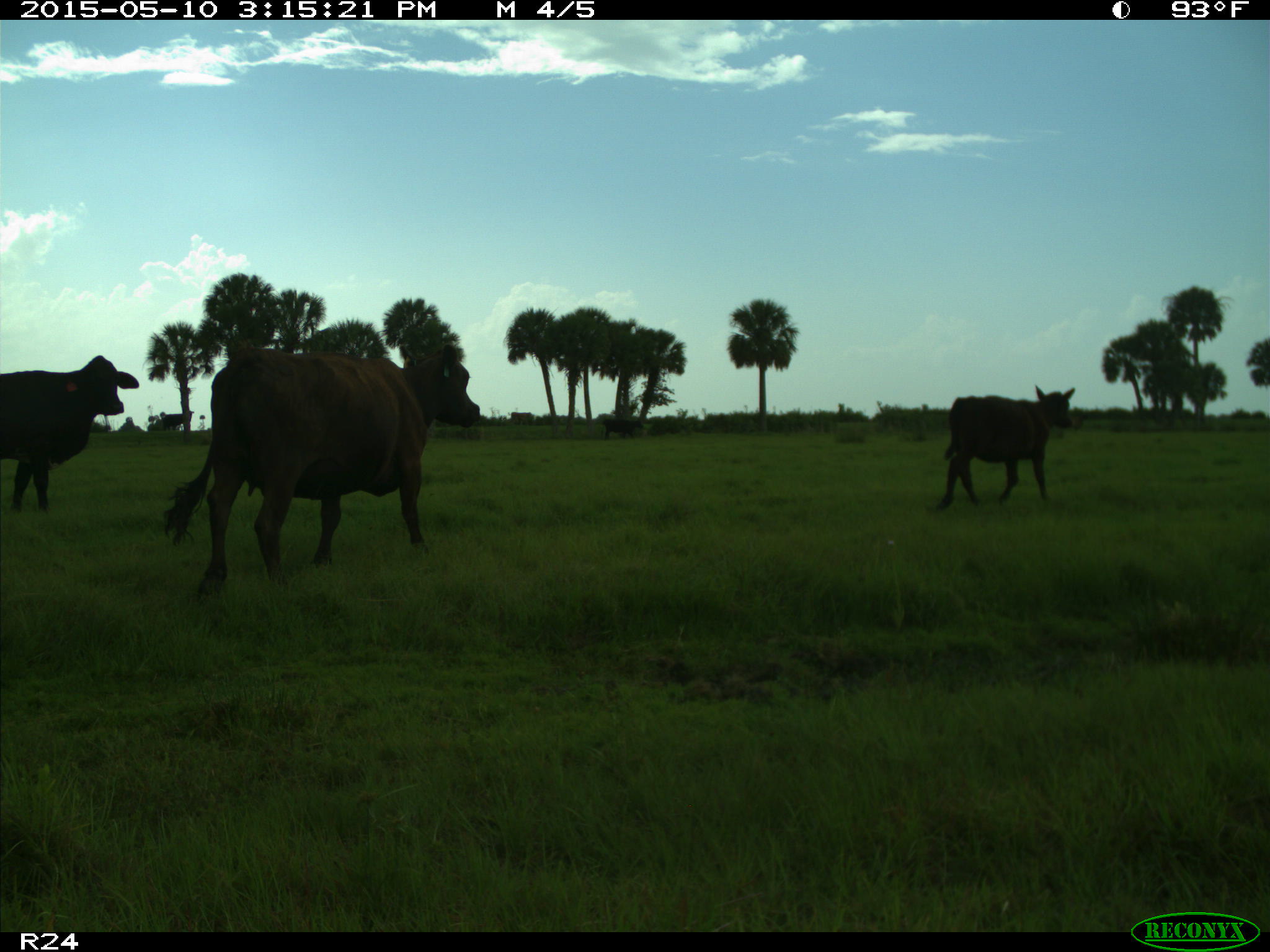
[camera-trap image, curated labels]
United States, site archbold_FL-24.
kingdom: Animalia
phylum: Chordata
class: Mammalia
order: Artiodactyla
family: Bovidae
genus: Bos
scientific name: Bos taurus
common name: domestic cow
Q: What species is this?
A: Bos taurus (domestic cow).